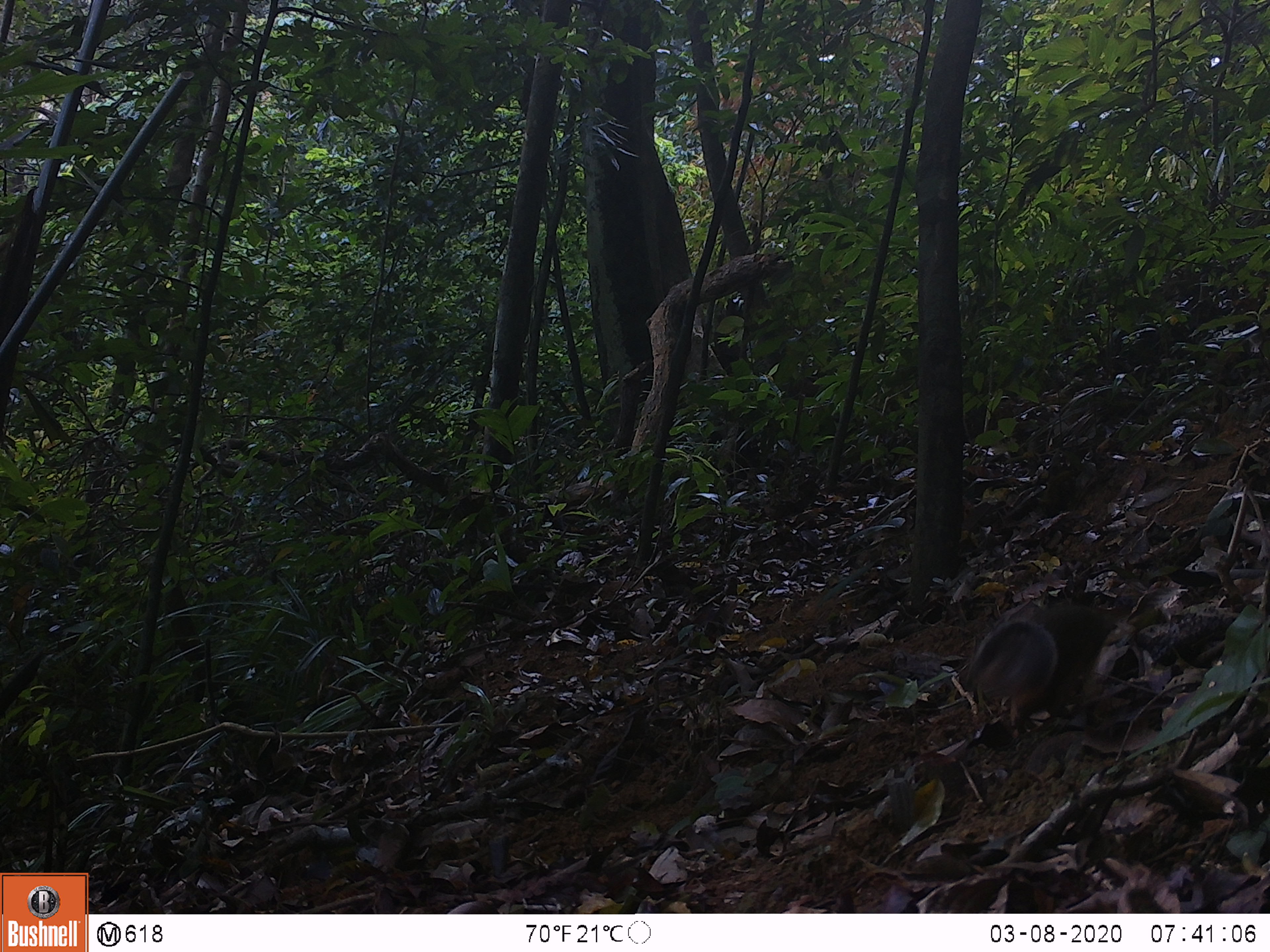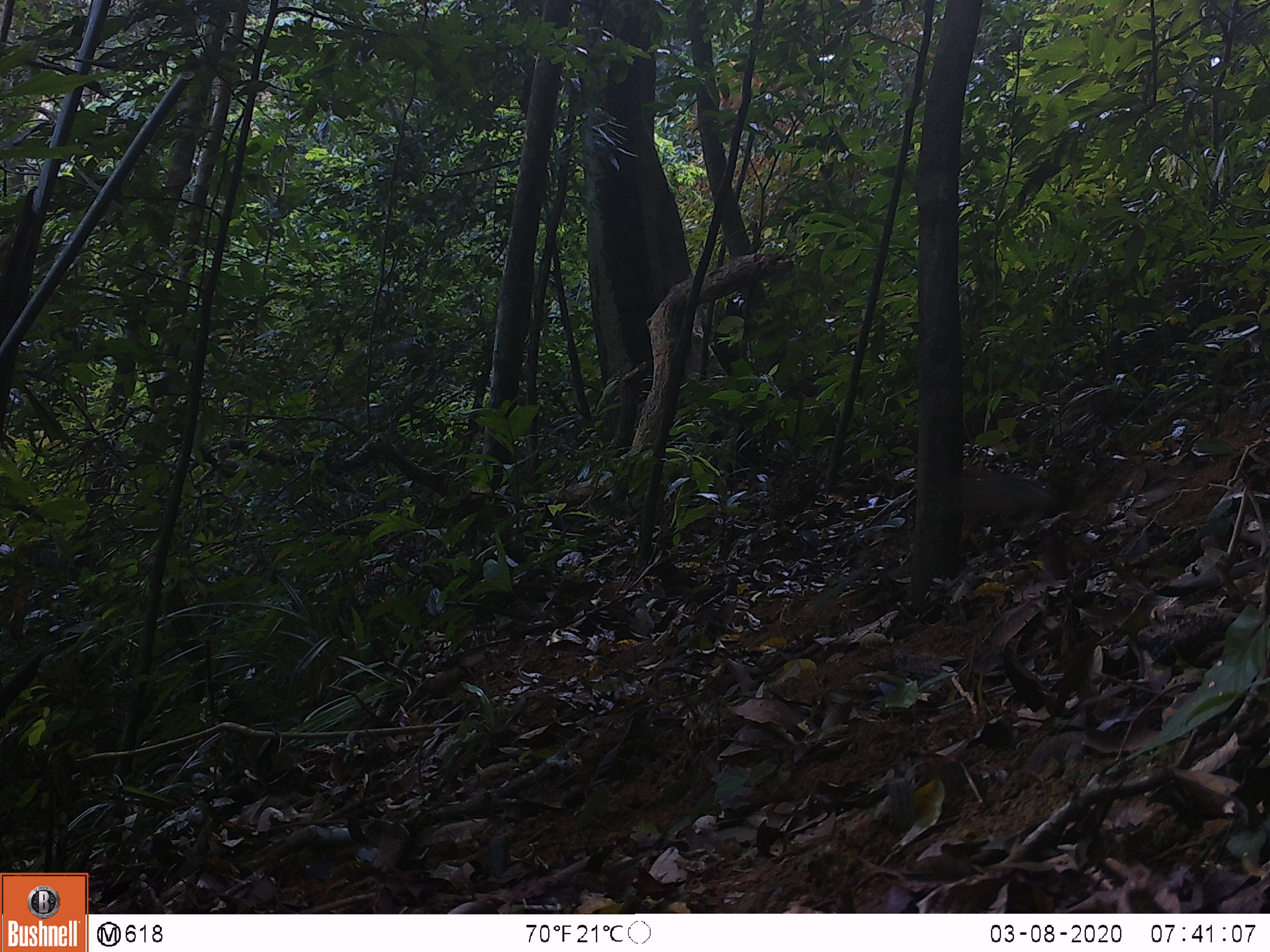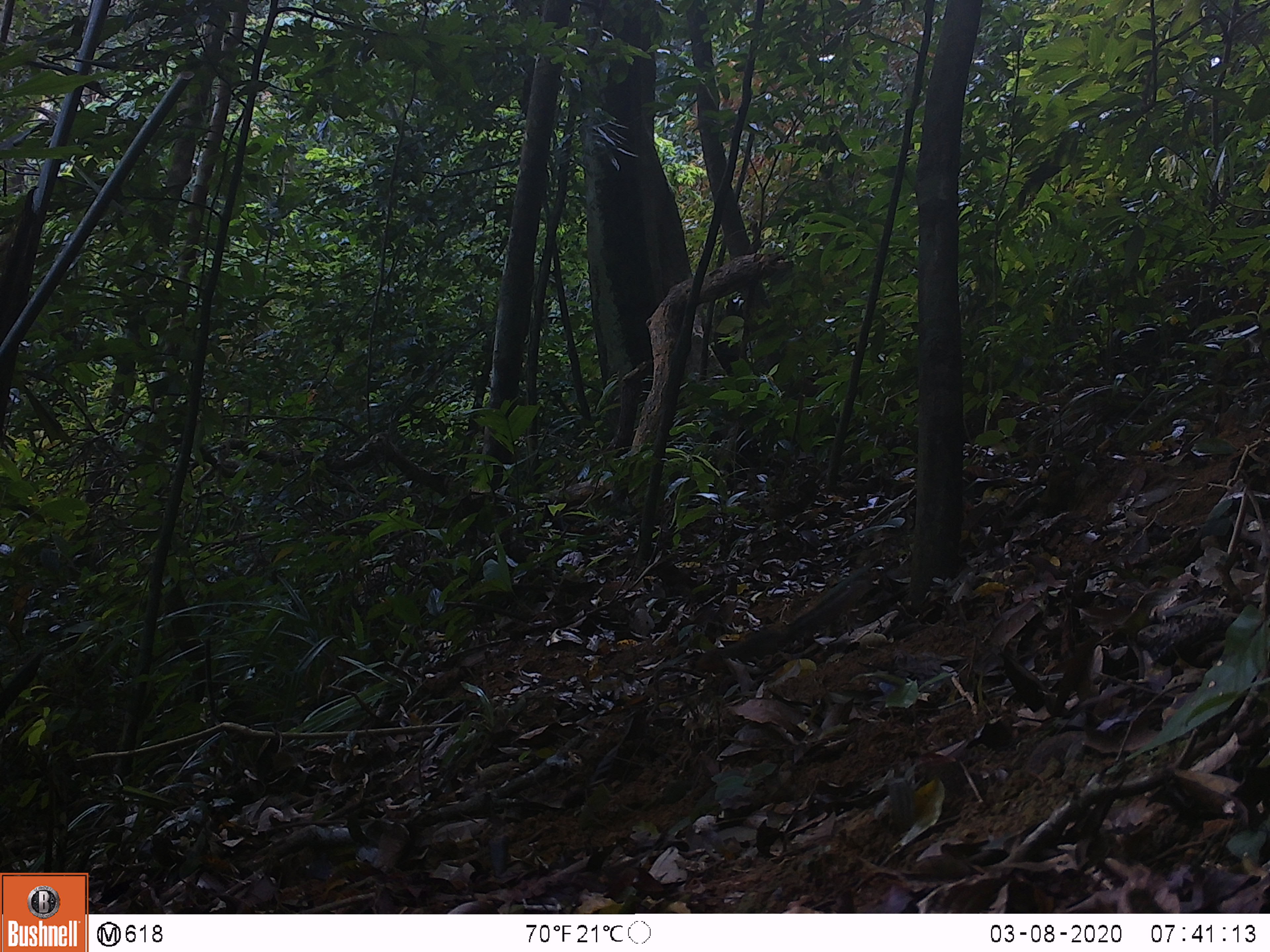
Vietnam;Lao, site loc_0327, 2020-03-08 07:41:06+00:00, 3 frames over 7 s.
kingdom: Animalia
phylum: Chordata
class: Mammalia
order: Rodentia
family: Sciuridae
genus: Dremomys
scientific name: Dremomys rufigenis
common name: red-cheeked squirrel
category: red cheeked squirrel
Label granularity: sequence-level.